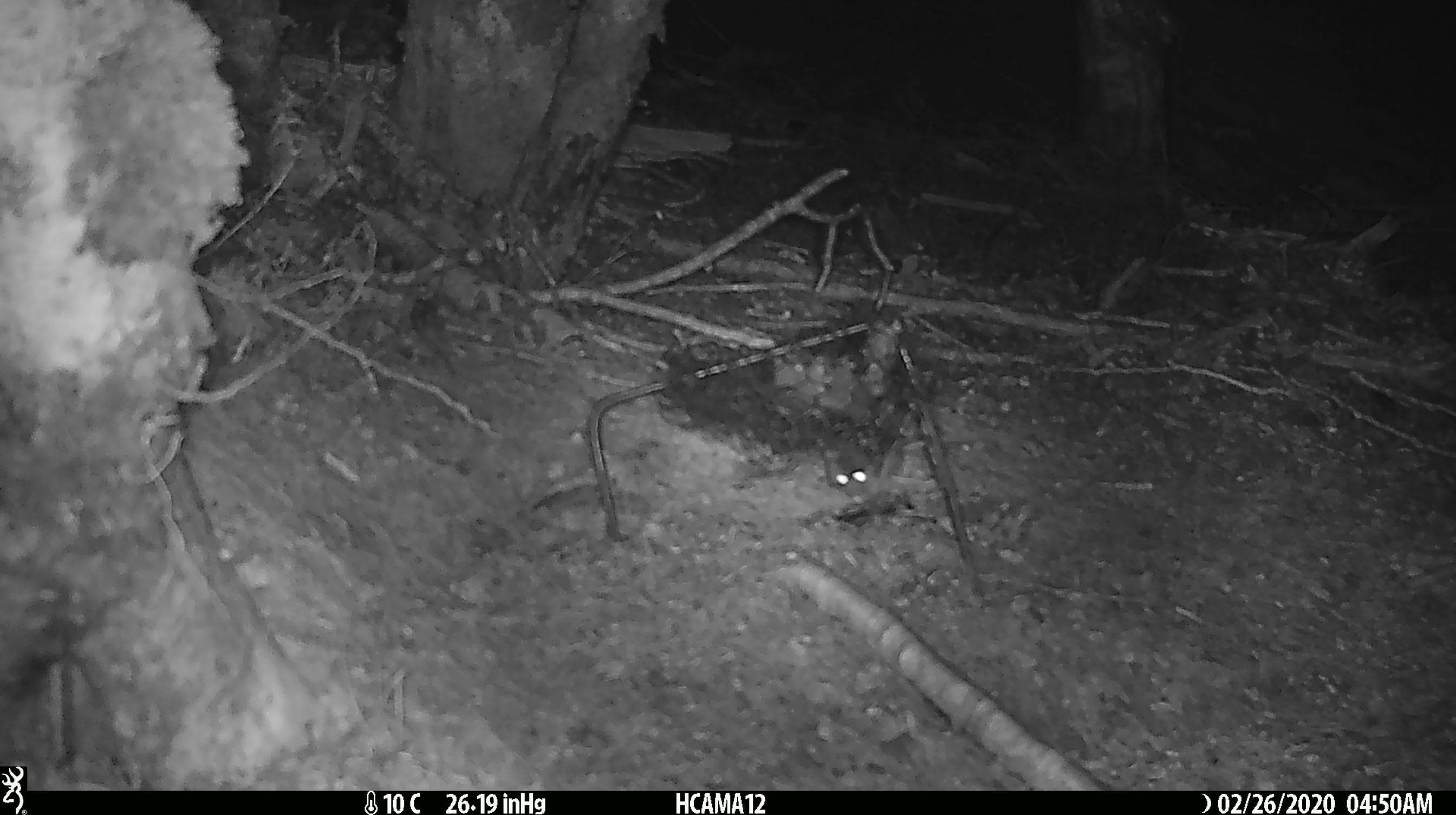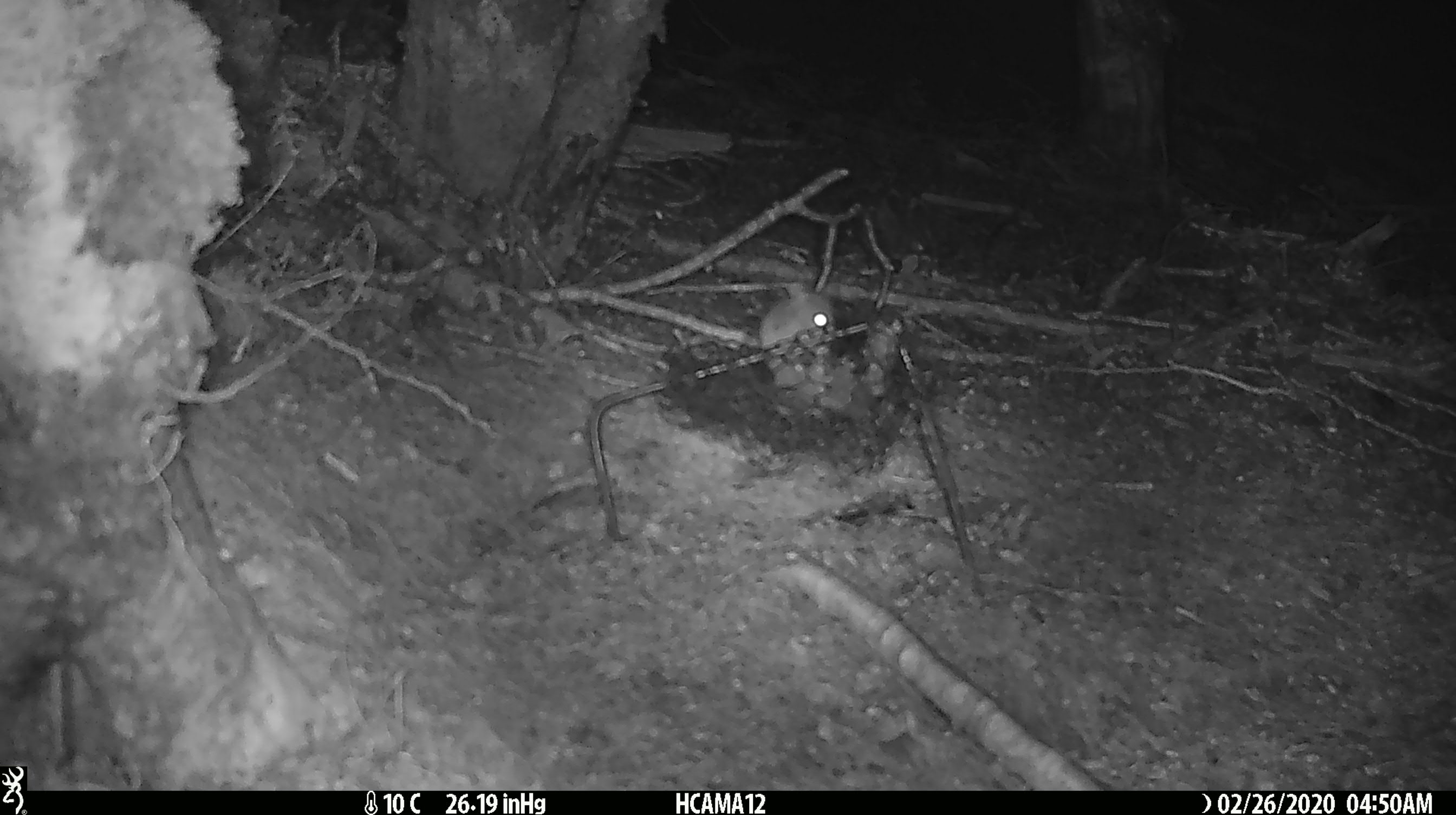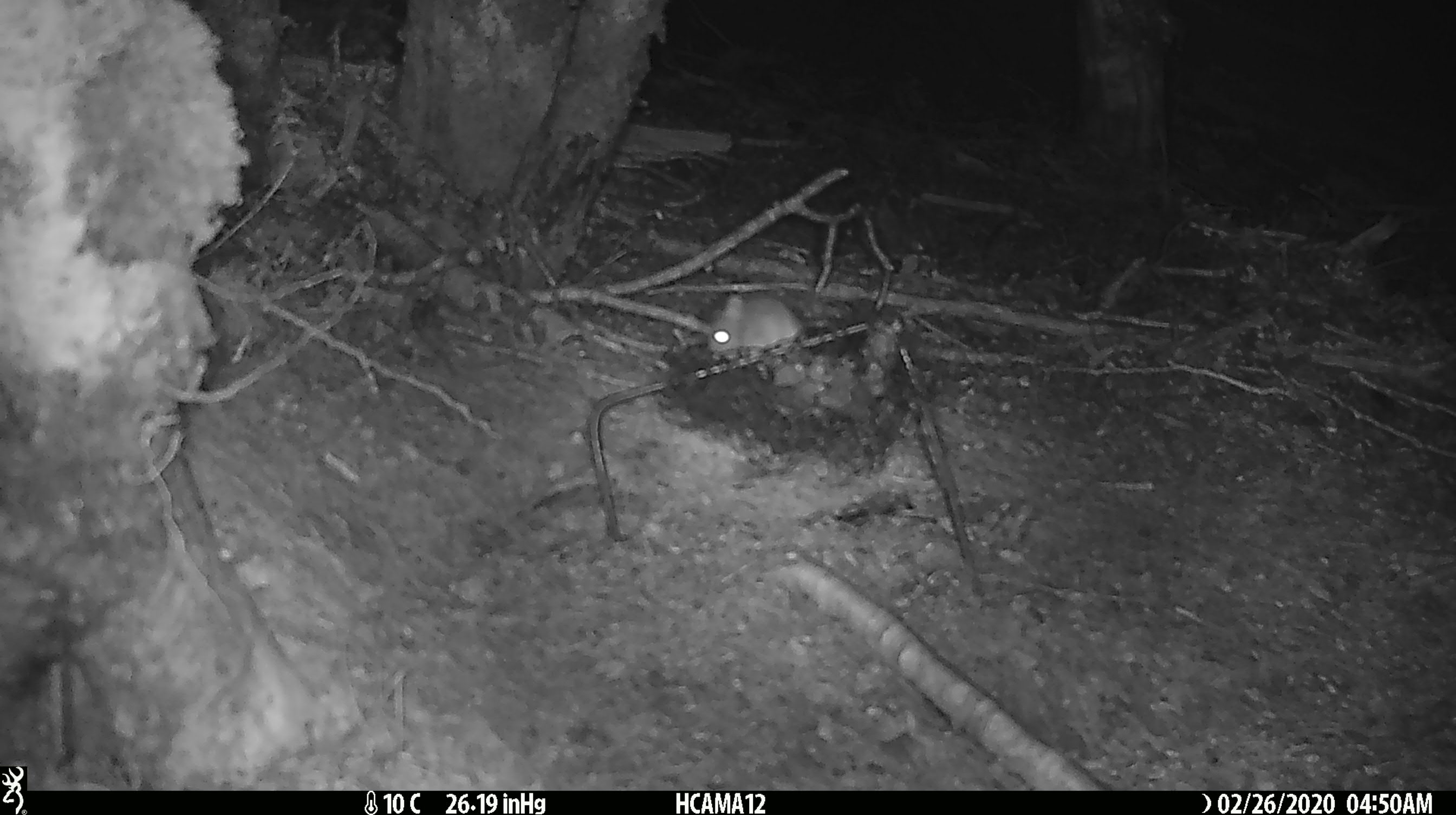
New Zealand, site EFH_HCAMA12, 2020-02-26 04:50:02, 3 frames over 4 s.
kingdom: Animalia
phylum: Chordata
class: Mammalia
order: Rodentia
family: Muridae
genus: Mus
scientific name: Mus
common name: mouse